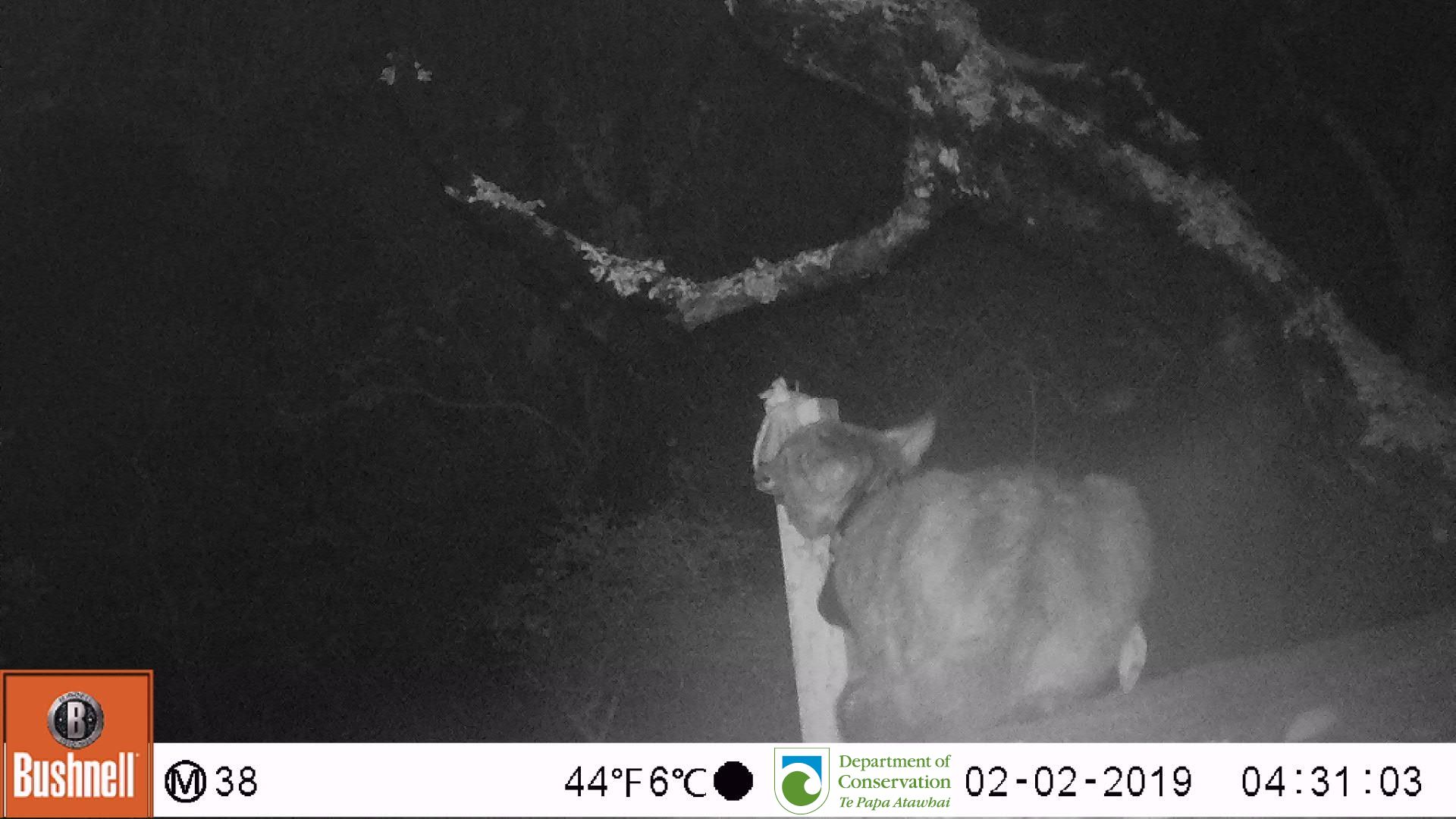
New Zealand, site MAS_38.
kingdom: Animalia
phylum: Chordata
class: Mammalia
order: Carnivora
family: Felidae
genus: Felis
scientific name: Felis catus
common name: domestic cat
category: cat